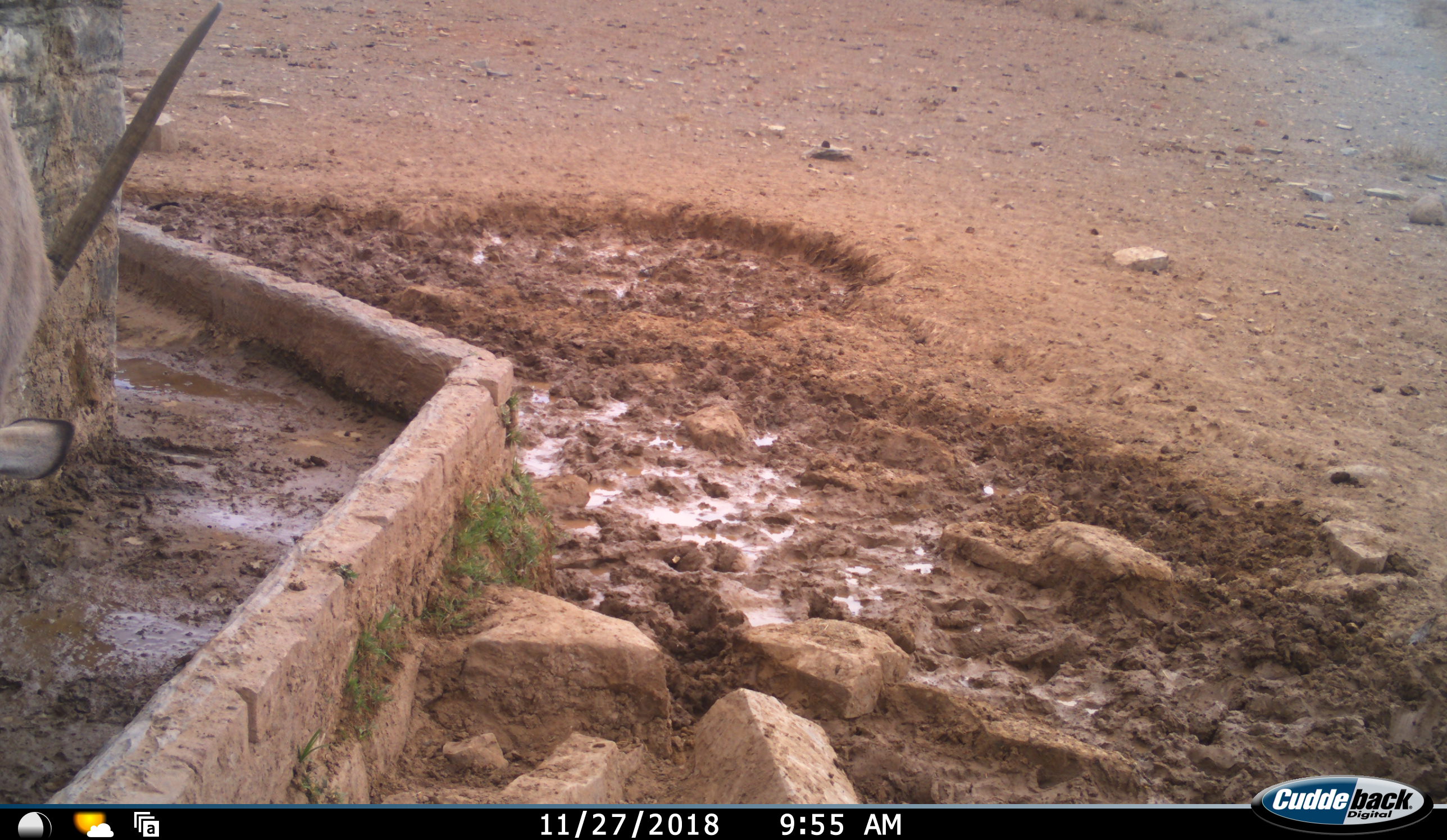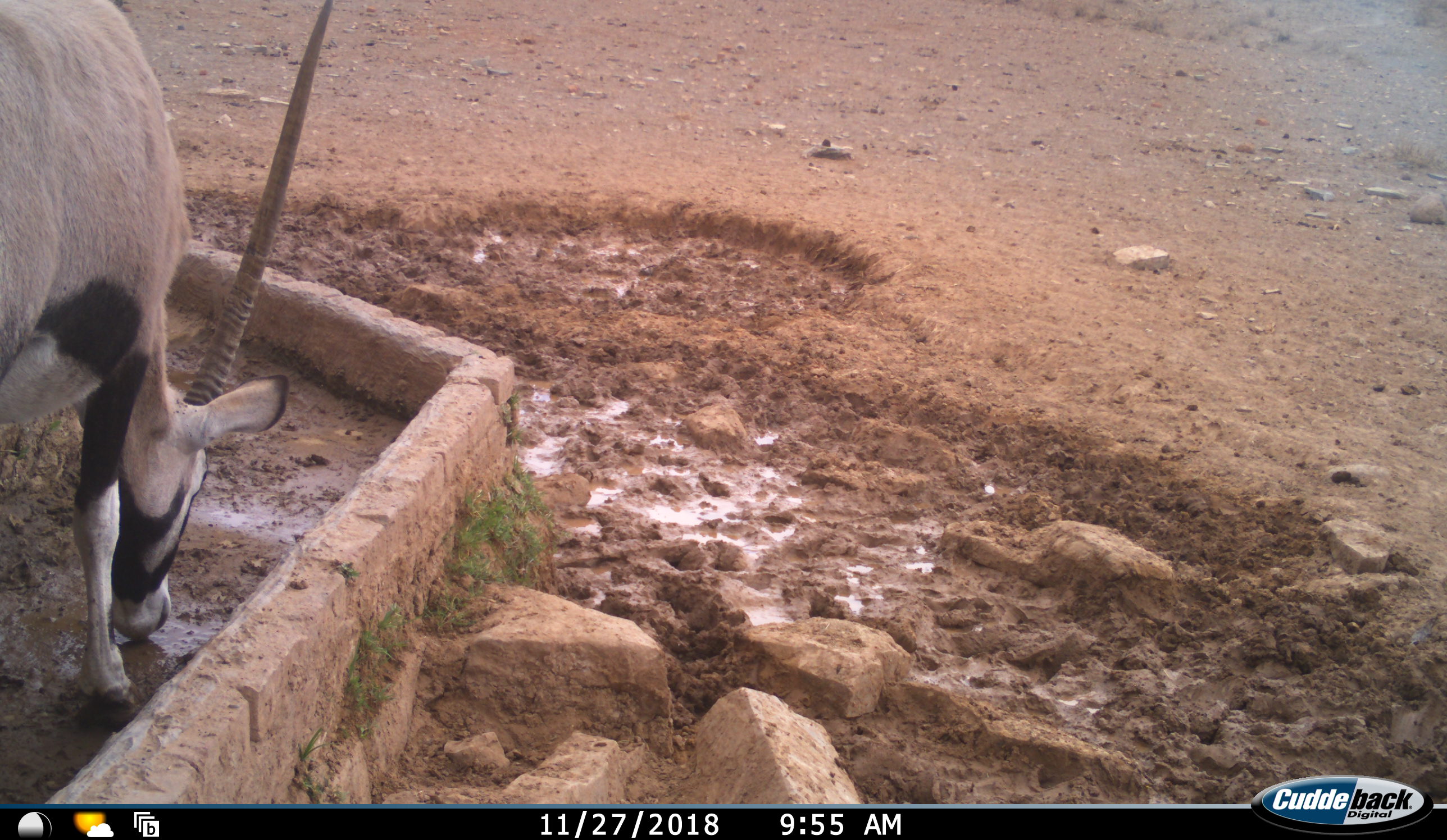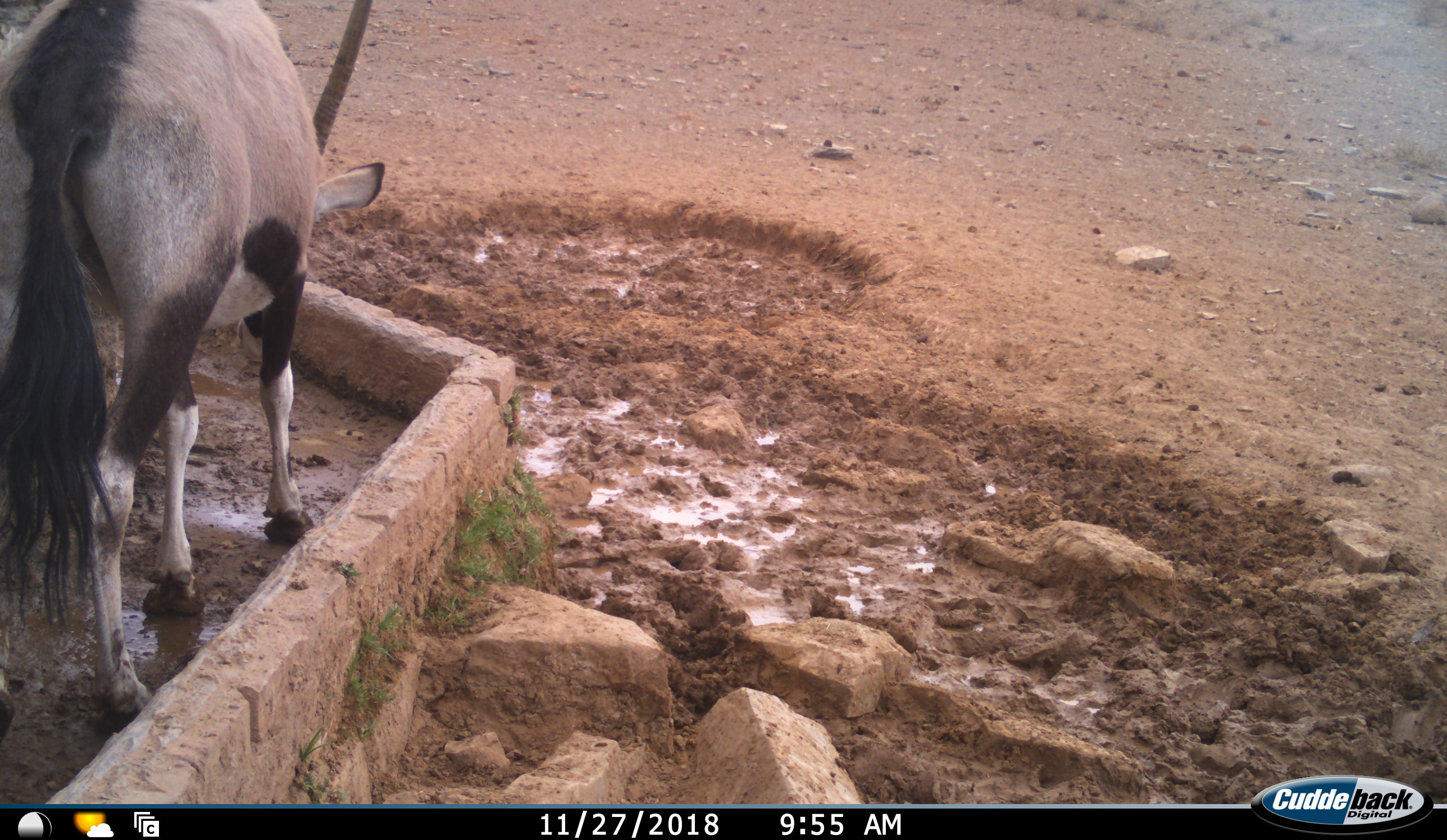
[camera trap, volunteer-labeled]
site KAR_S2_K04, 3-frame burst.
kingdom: Animalia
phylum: Chordata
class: Mammalia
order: Artiodactyla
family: Bovidae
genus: Oryx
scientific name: Oryx gazella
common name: gemsbok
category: oryx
Oryx (gemsbok) (Oryx gazella), count 1. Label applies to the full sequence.